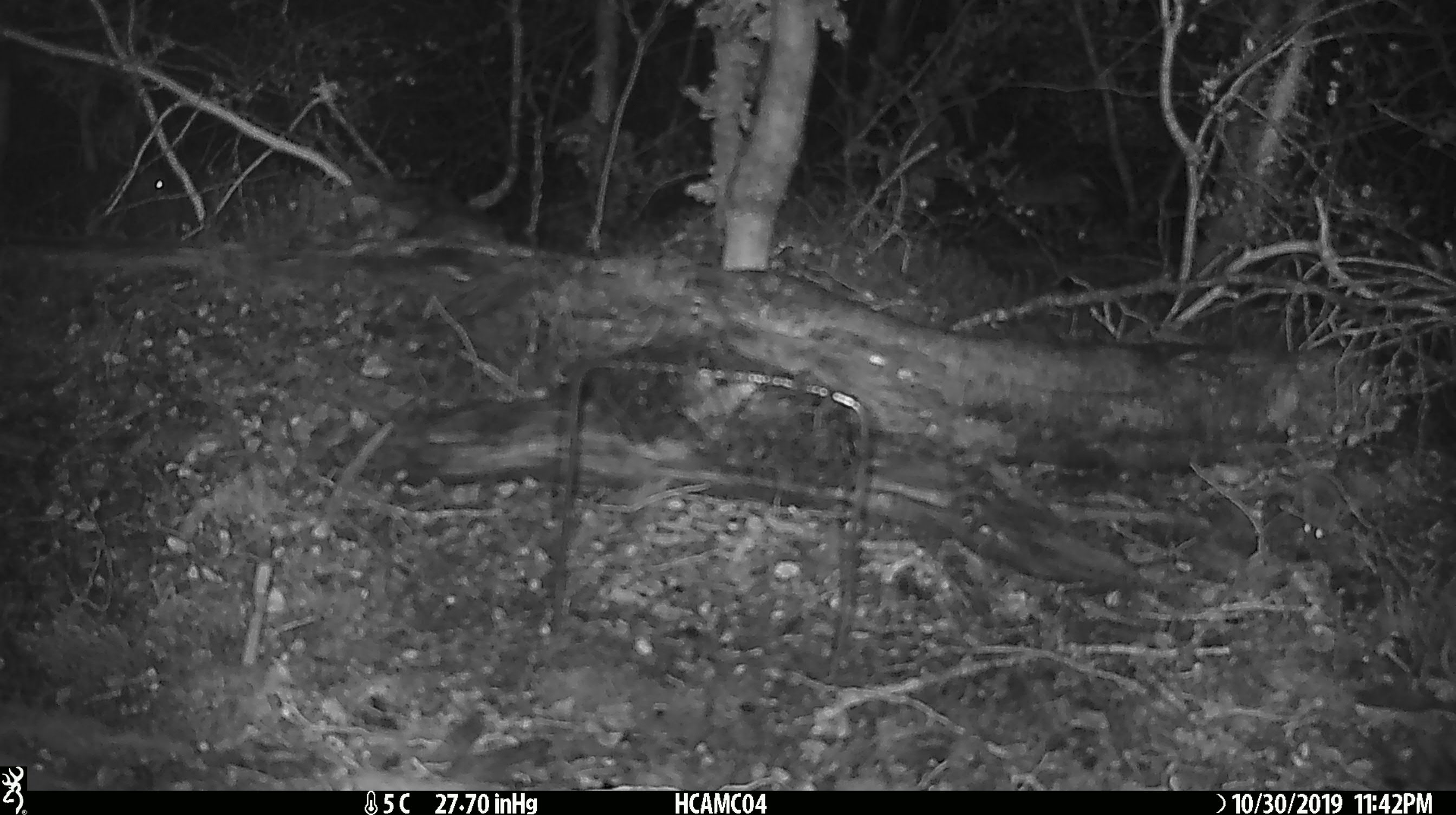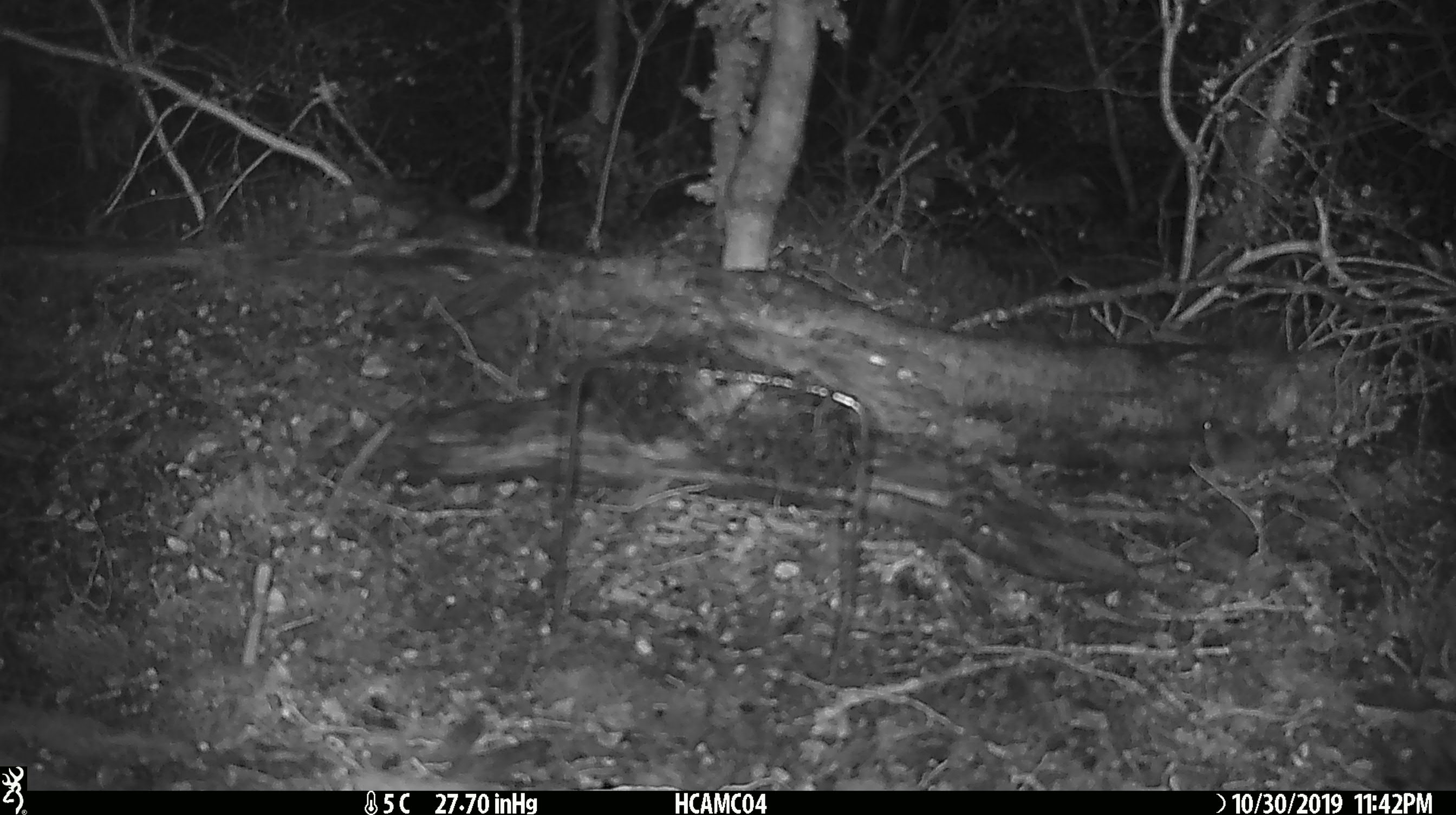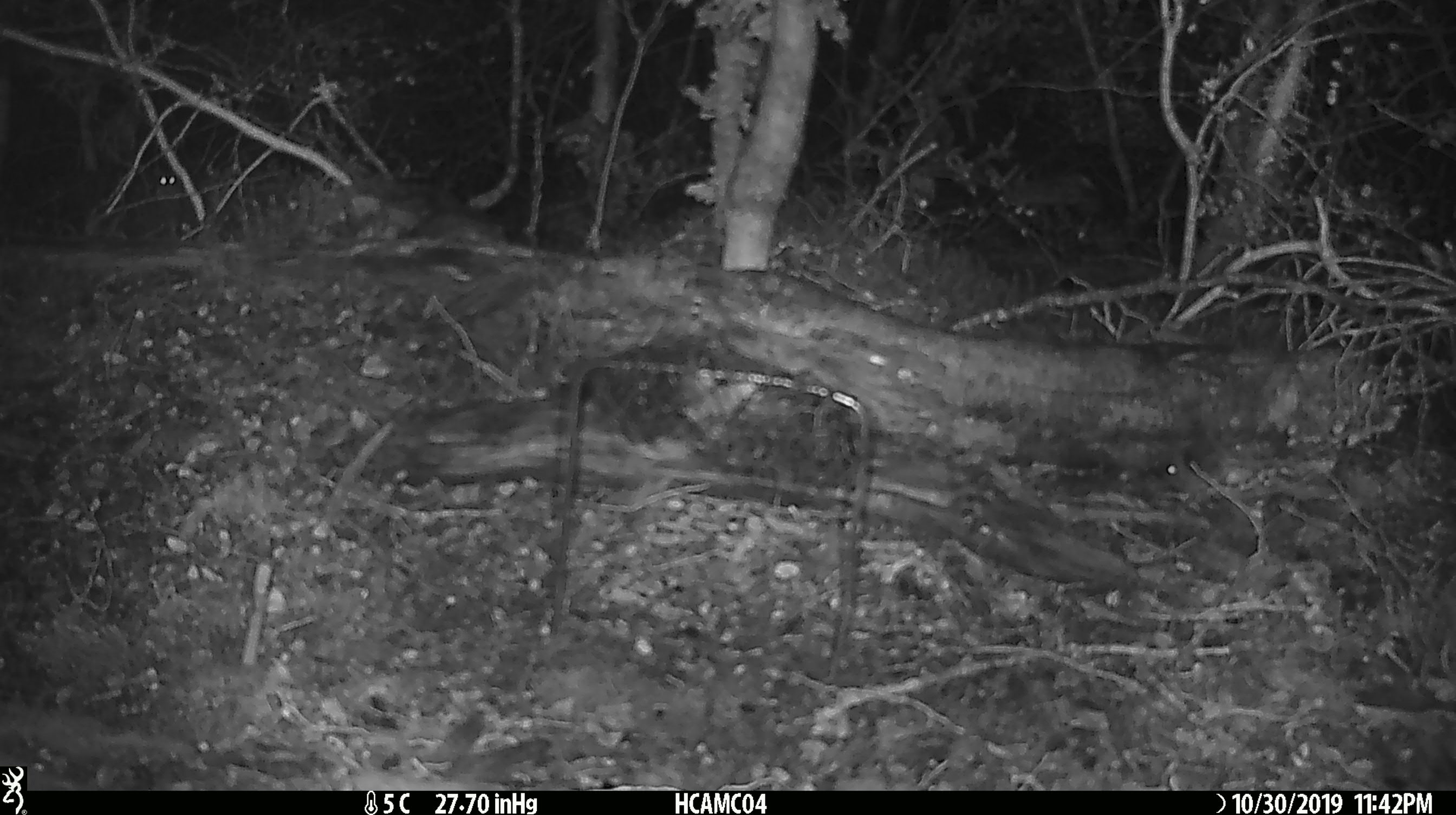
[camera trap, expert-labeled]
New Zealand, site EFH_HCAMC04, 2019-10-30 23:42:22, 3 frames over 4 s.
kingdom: Animalia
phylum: Chordata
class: Mammalia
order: Rodentia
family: Muridae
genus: Mus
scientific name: Mus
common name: mouse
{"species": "mouse (Mus)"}